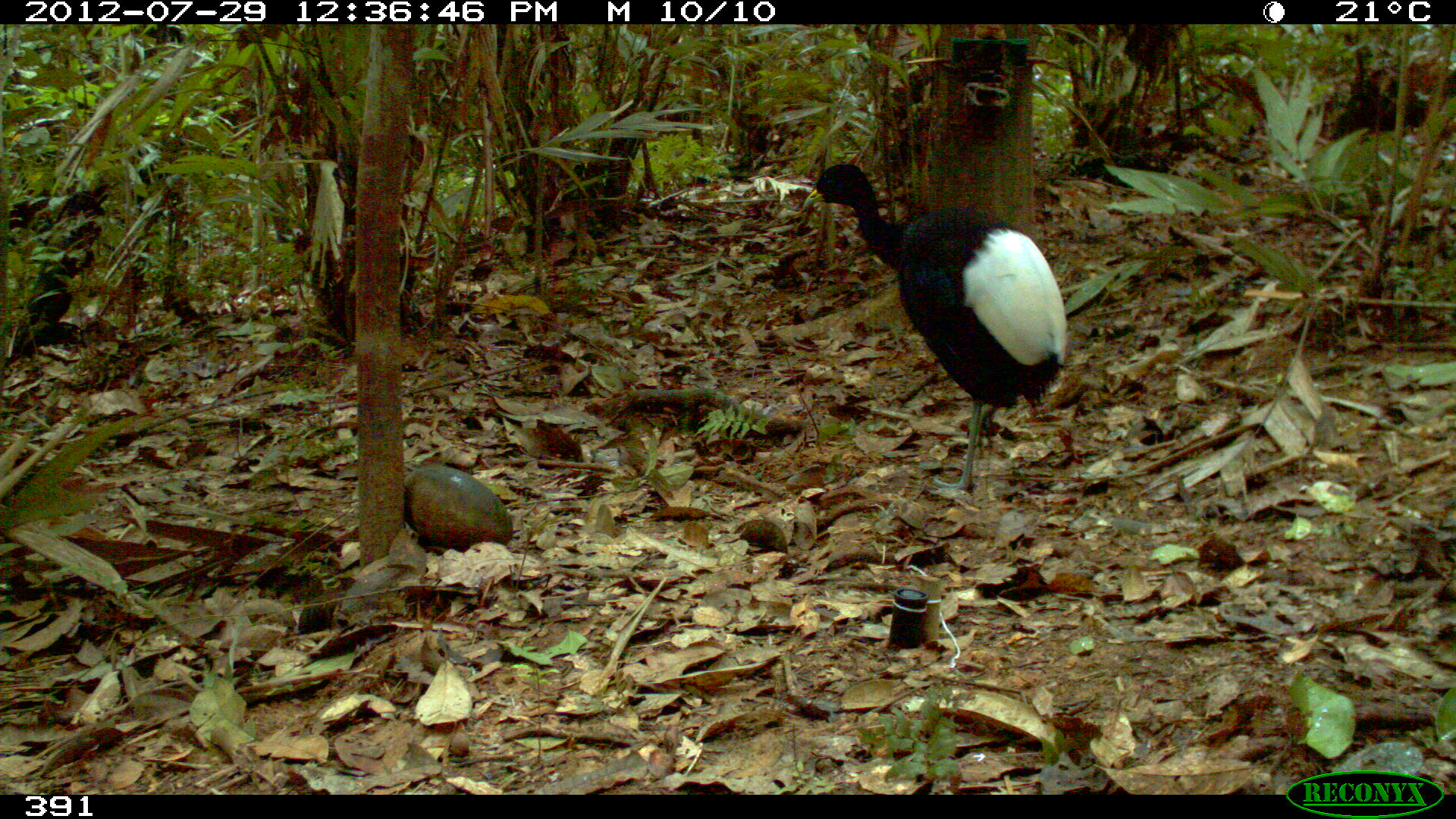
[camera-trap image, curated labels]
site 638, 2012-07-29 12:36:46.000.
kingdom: Animalia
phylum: Chordata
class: Aves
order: Gruiformes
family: Psophiidae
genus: Psophia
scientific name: Psophia leucoptera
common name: pale-winged trumpeter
Psophia leucoptera (pale-winged trumpeter).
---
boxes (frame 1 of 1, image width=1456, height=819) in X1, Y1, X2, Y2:
psophia leucoptera: 800, 158, 1070, 496